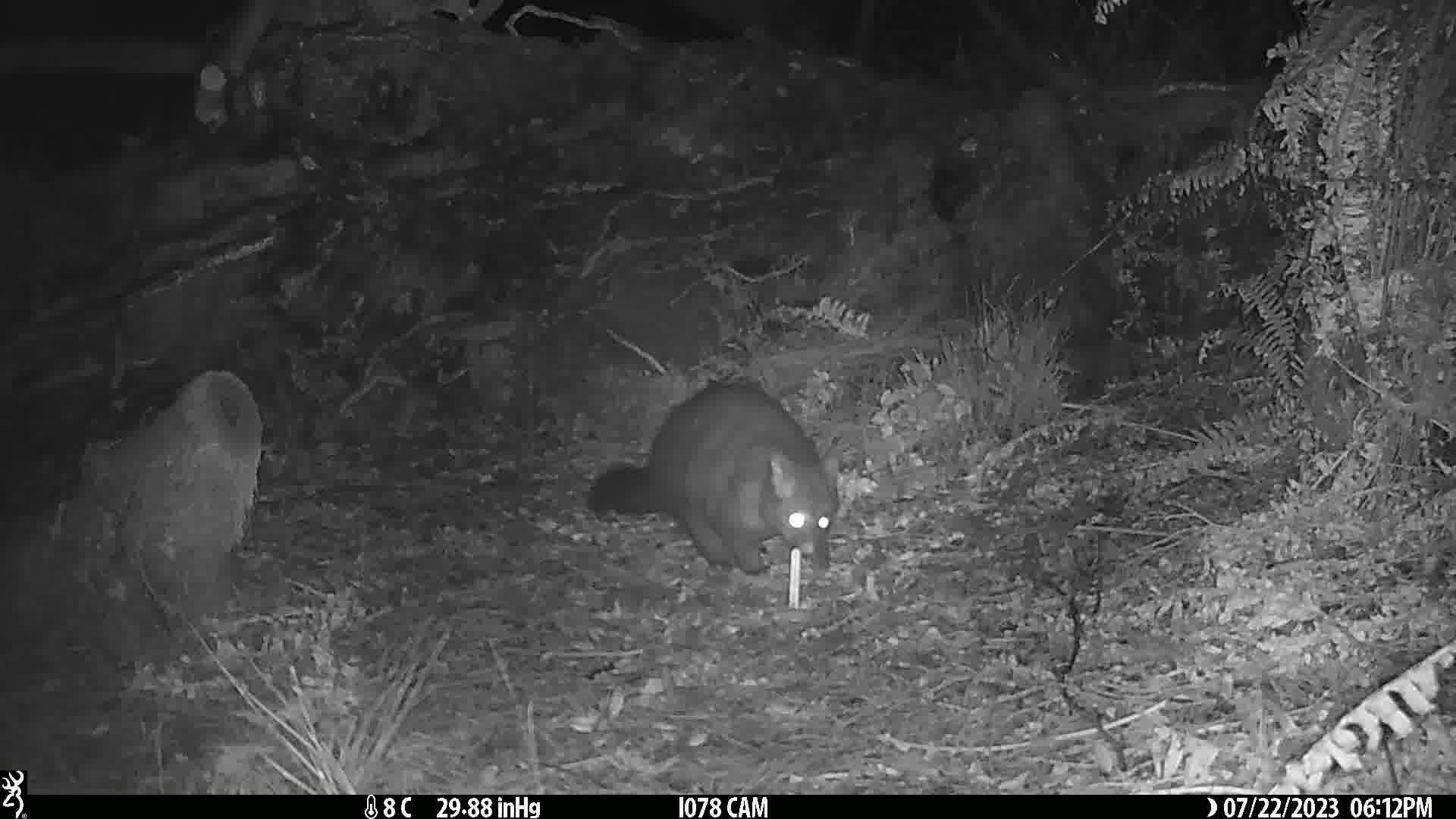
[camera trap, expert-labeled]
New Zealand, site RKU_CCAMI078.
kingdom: Animalia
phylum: Chordata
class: Mammalia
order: Diprotodontia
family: Phalangeridae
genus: Trichosurus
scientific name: Trichosurus vulpecula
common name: common brushtail possum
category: possum